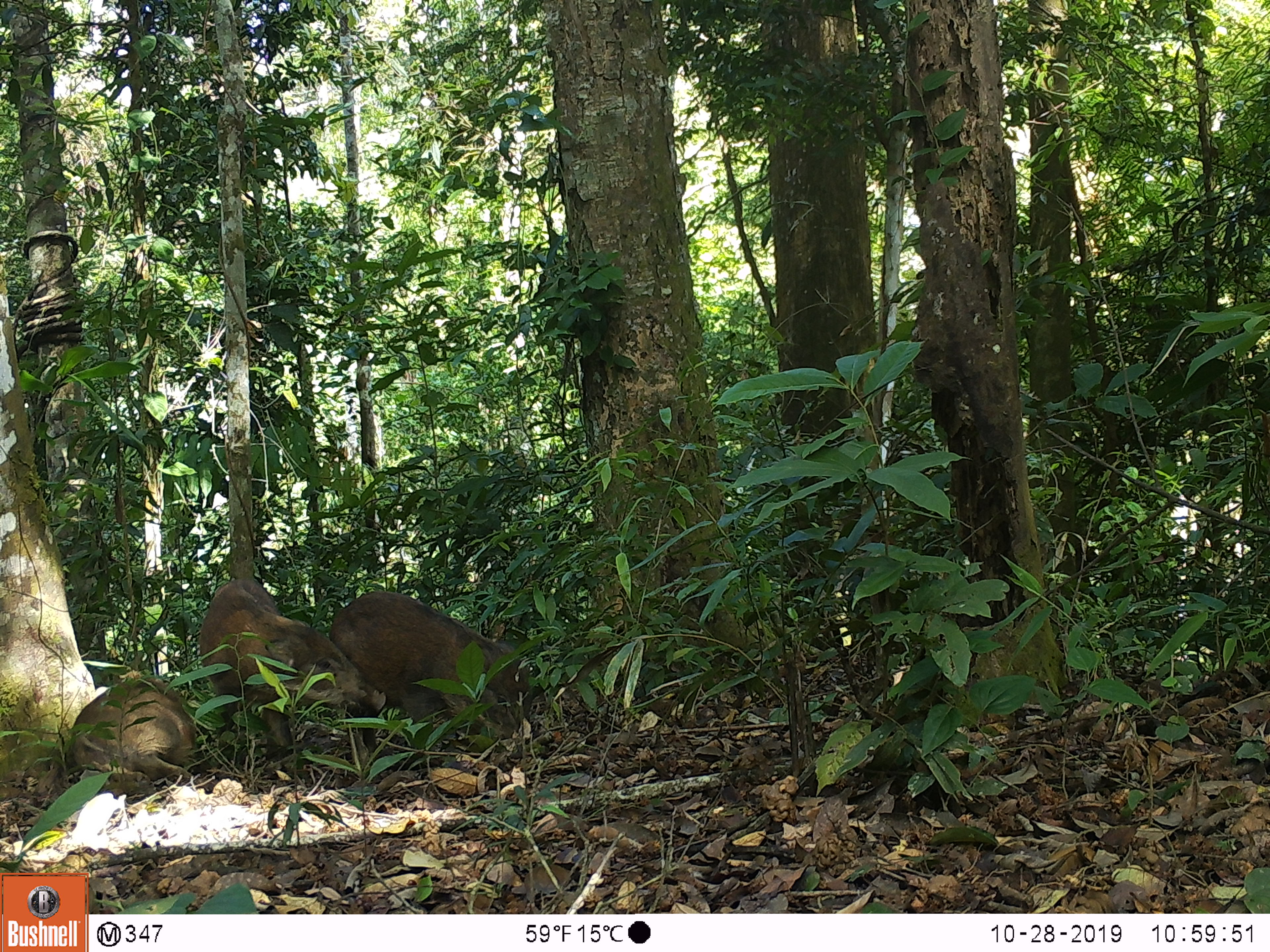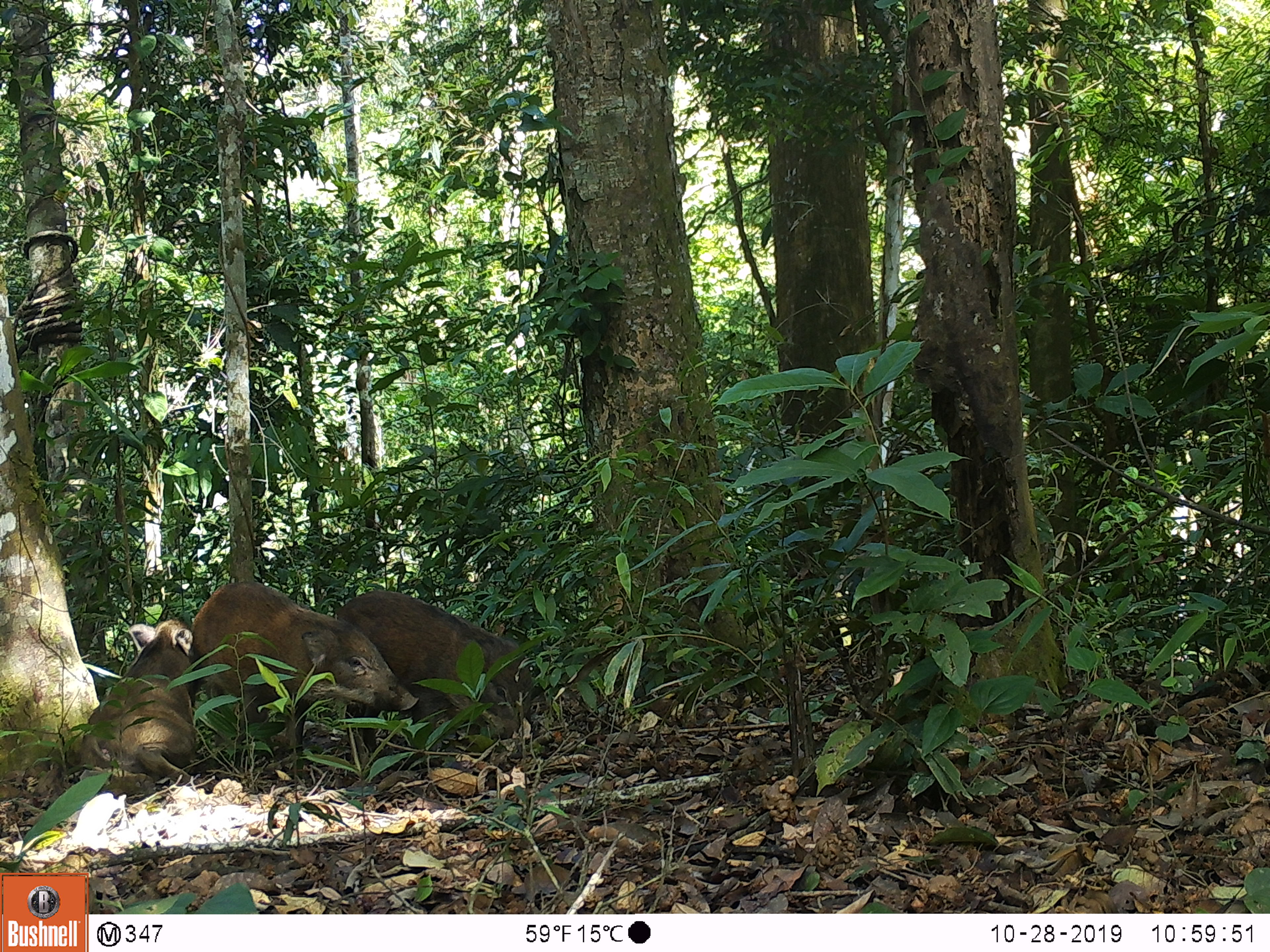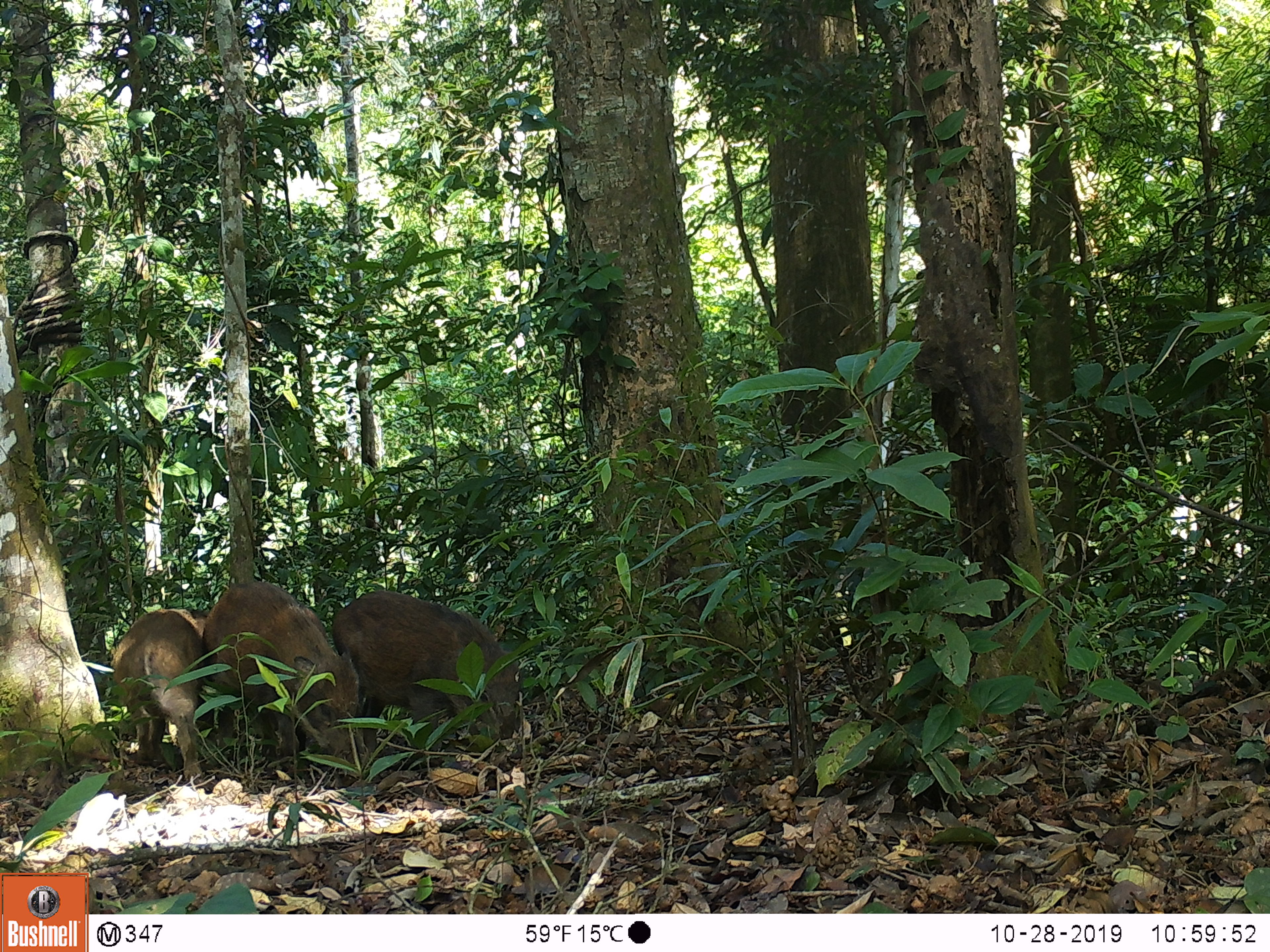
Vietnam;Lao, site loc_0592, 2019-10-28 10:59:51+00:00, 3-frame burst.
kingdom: Animalia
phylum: Chordata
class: Mammalia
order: Artiodactyla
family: Suidae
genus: Sus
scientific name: Sus scrofa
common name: eurasian wild pig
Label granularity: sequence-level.